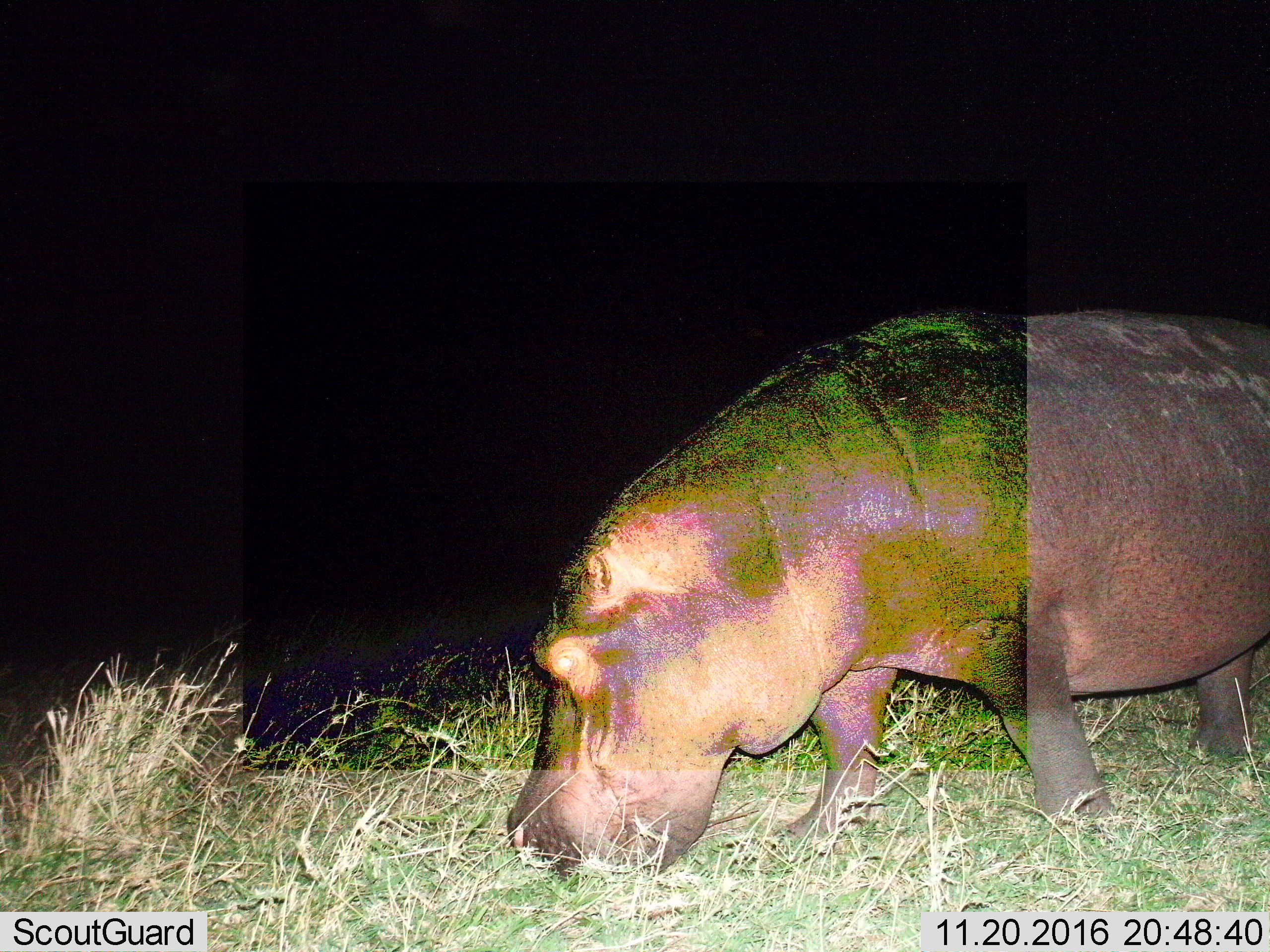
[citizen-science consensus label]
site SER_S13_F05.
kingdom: Animalia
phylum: Chordata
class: Mammalia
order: Artiodactyla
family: Hippopotamidae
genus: Hippopotamus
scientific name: Hippopotamus amphibius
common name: hippopotamus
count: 1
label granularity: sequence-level